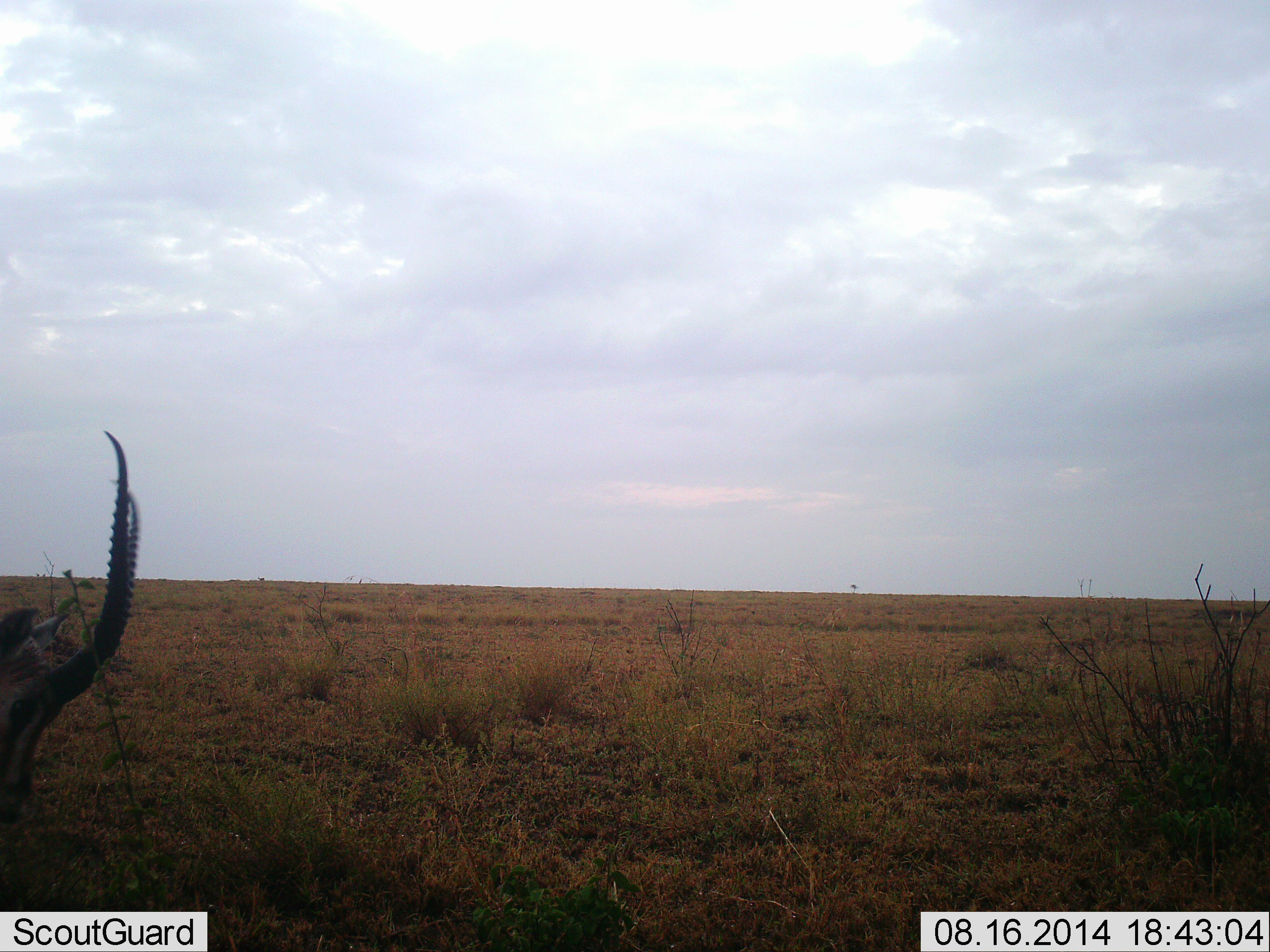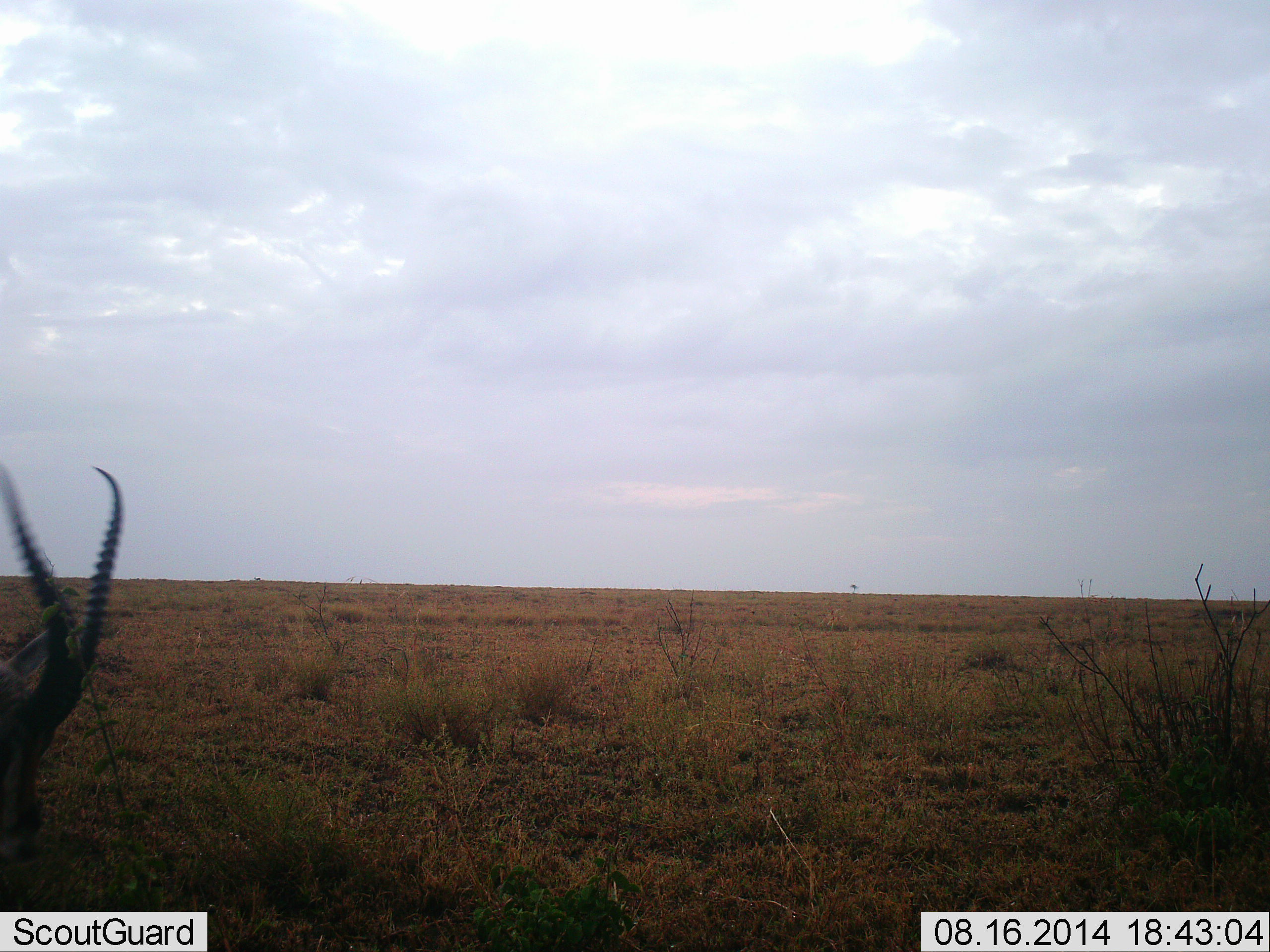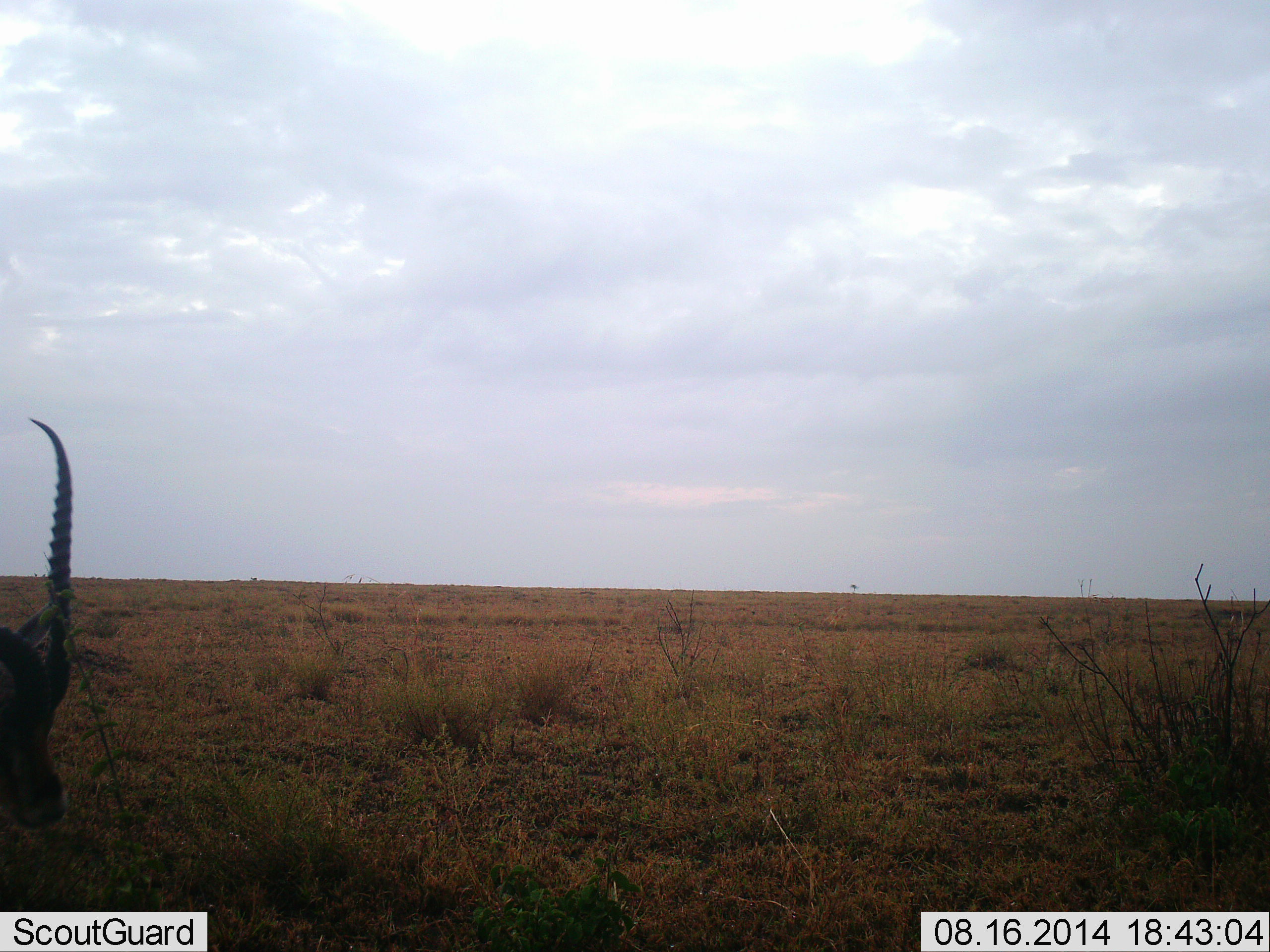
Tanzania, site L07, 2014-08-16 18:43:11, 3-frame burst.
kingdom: Animalia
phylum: Chordata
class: Mammalia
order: Artiodactyla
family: Bovidae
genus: Eudorcas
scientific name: Eudorcas thomsonii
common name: thomson's gazelle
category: gazellethomsons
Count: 1.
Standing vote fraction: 50%.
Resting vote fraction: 10%.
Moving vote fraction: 0%.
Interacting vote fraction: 10%.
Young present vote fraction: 0%.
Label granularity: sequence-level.